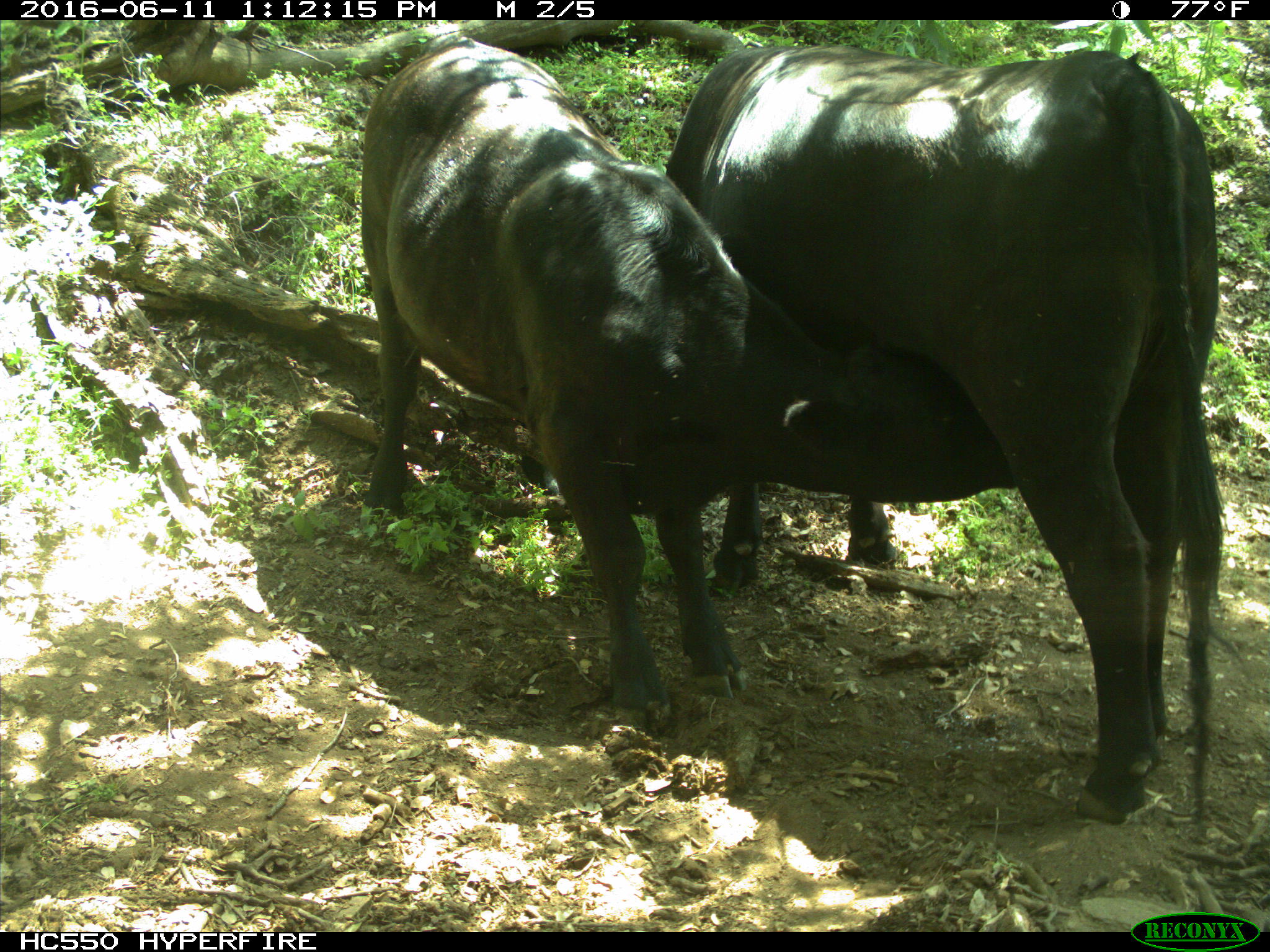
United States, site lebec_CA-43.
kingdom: Animalia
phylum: Chordata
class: Mammalia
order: Artiodactyla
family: Bovidae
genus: Bos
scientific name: Bos taurus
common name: domestic cow